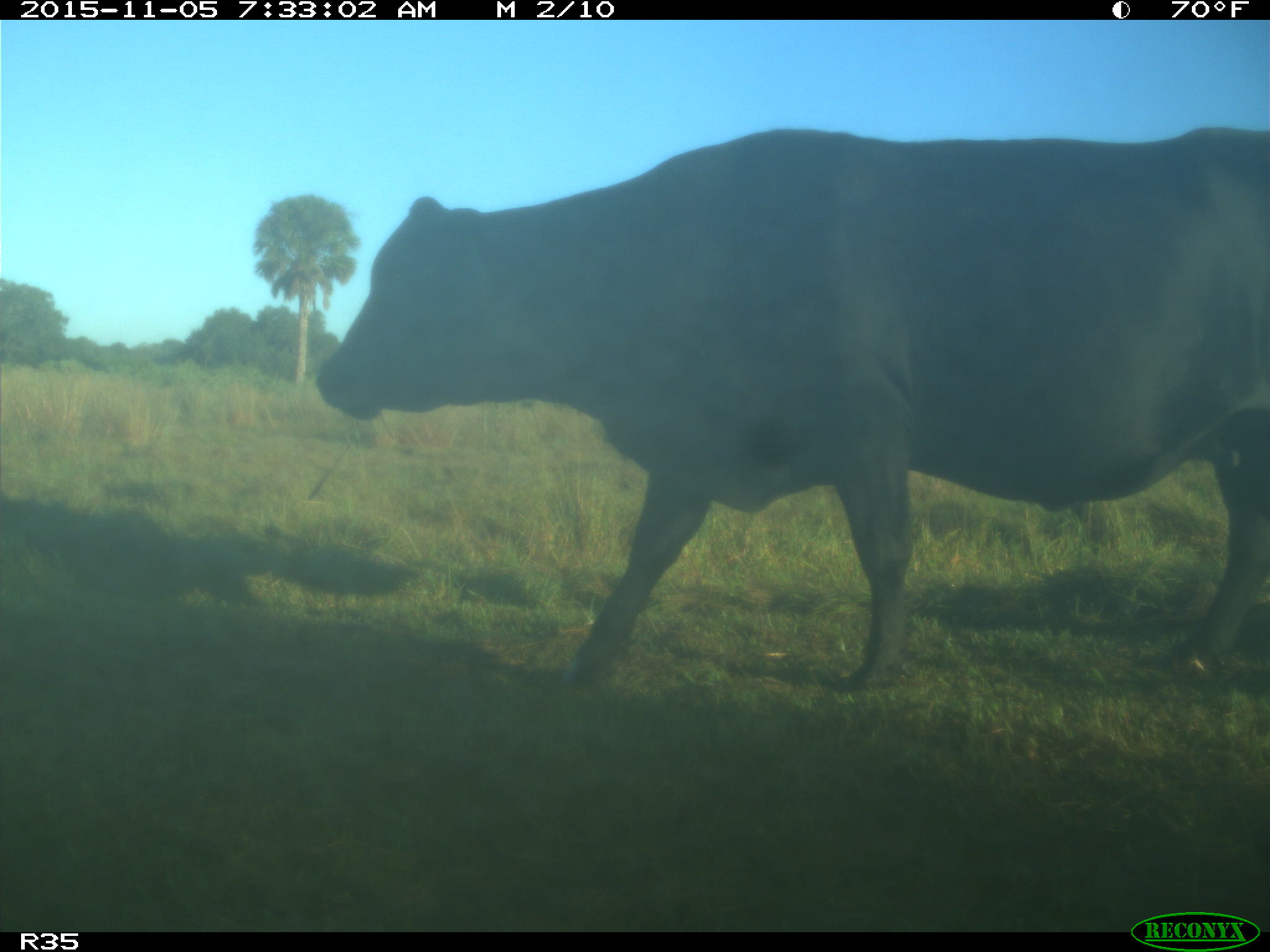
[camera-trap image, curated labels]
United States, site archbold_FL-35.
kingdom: Animalia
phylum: Chordata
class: Mammalia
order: Artiodactyla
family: Bovidae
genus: Bos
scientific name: Bos taurus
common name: domestic cow